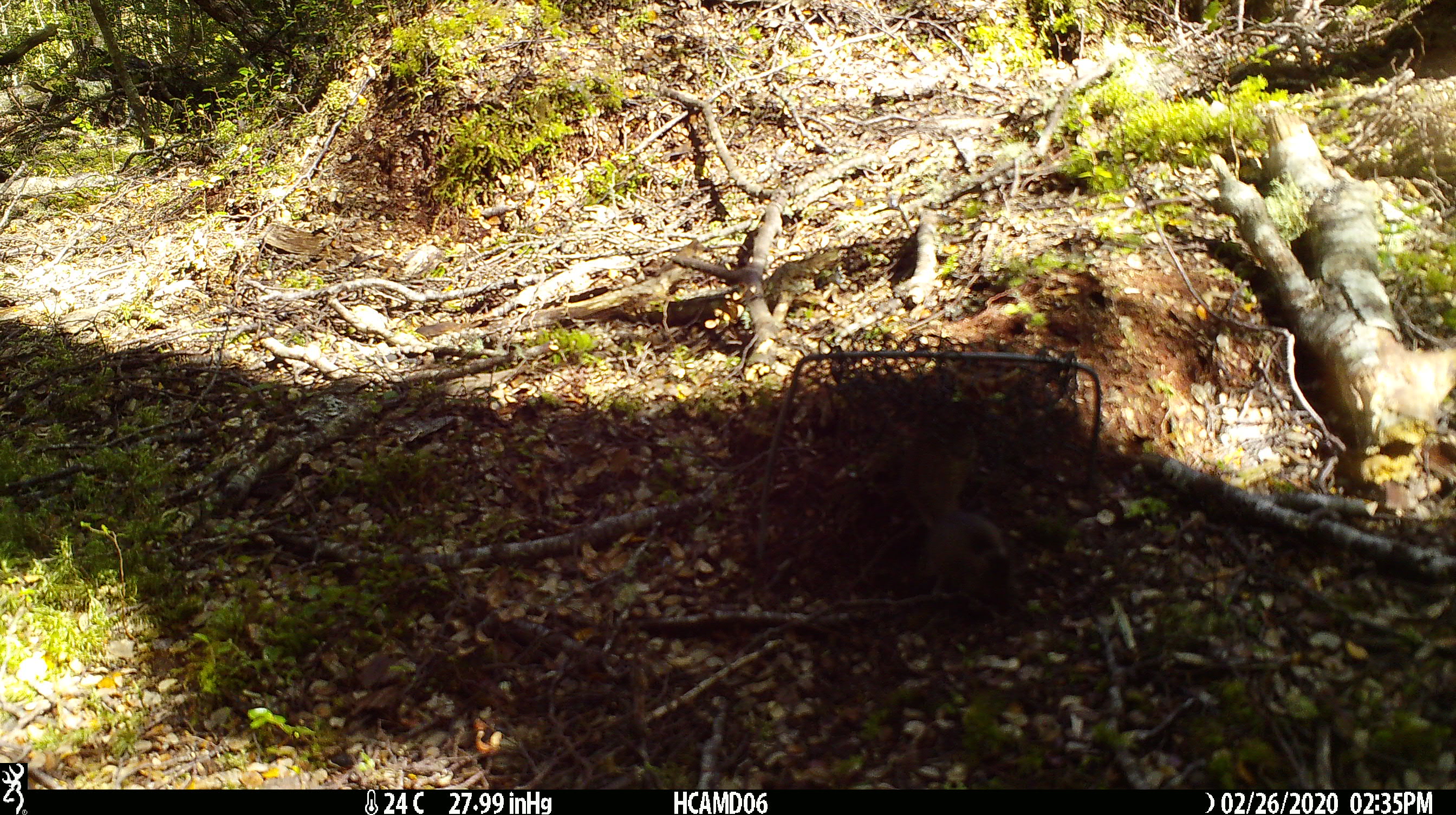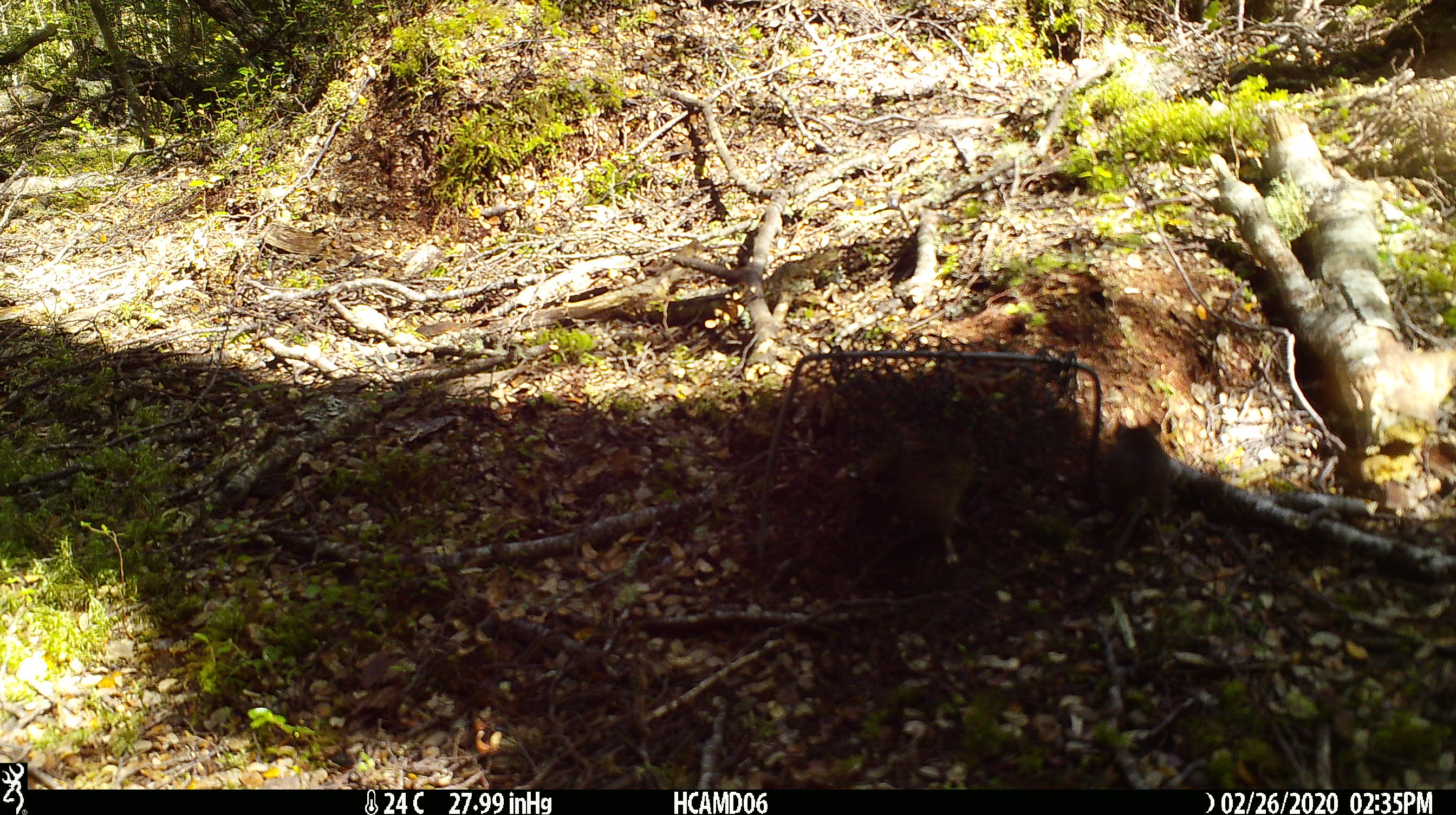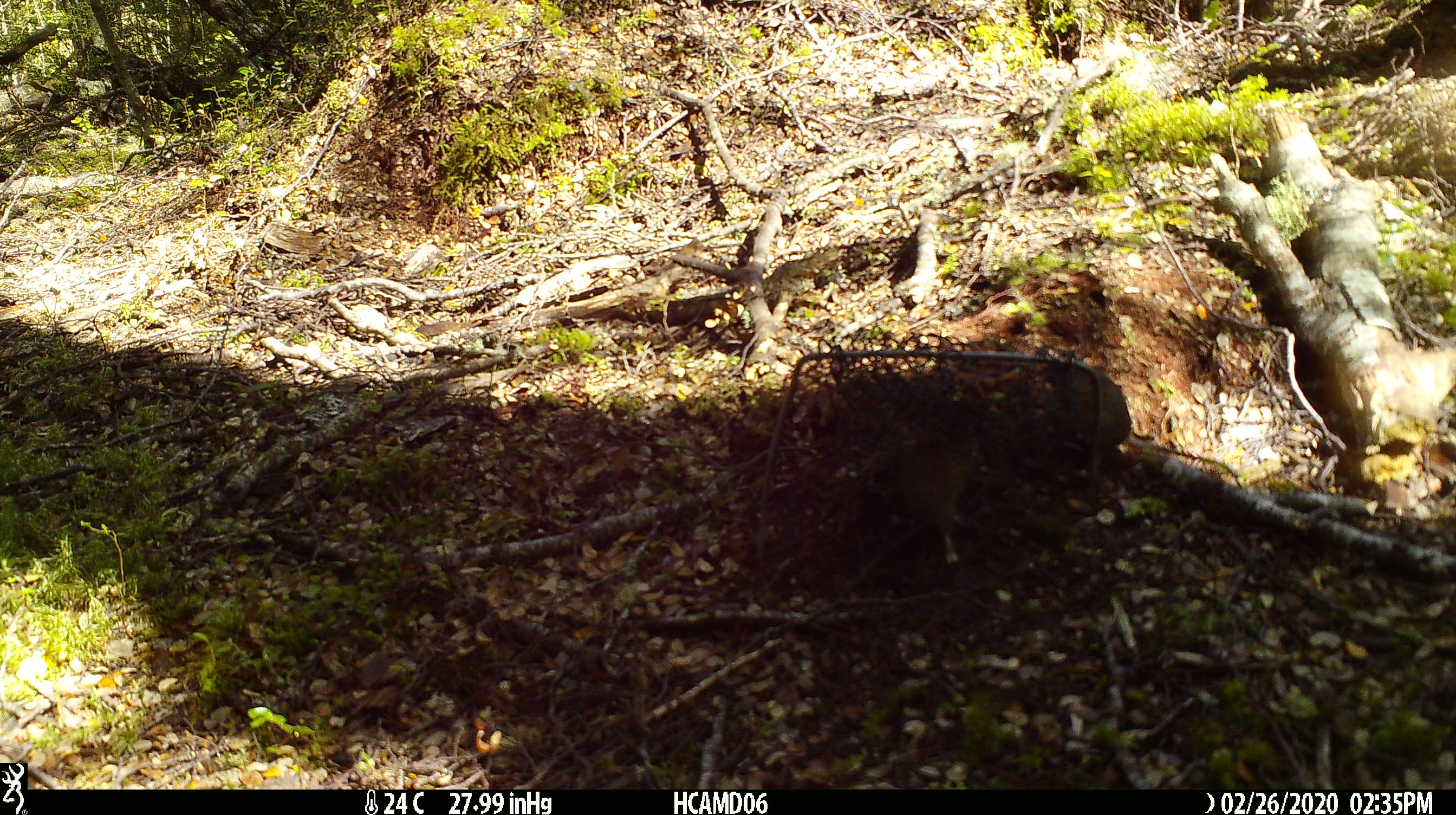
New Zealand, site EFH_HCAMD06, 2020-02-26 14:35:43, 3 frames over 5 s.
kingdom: Animalia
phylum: Chordata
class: Mammalia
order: Rodentia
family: Muridae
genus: Mus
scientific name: Mus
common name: mouse